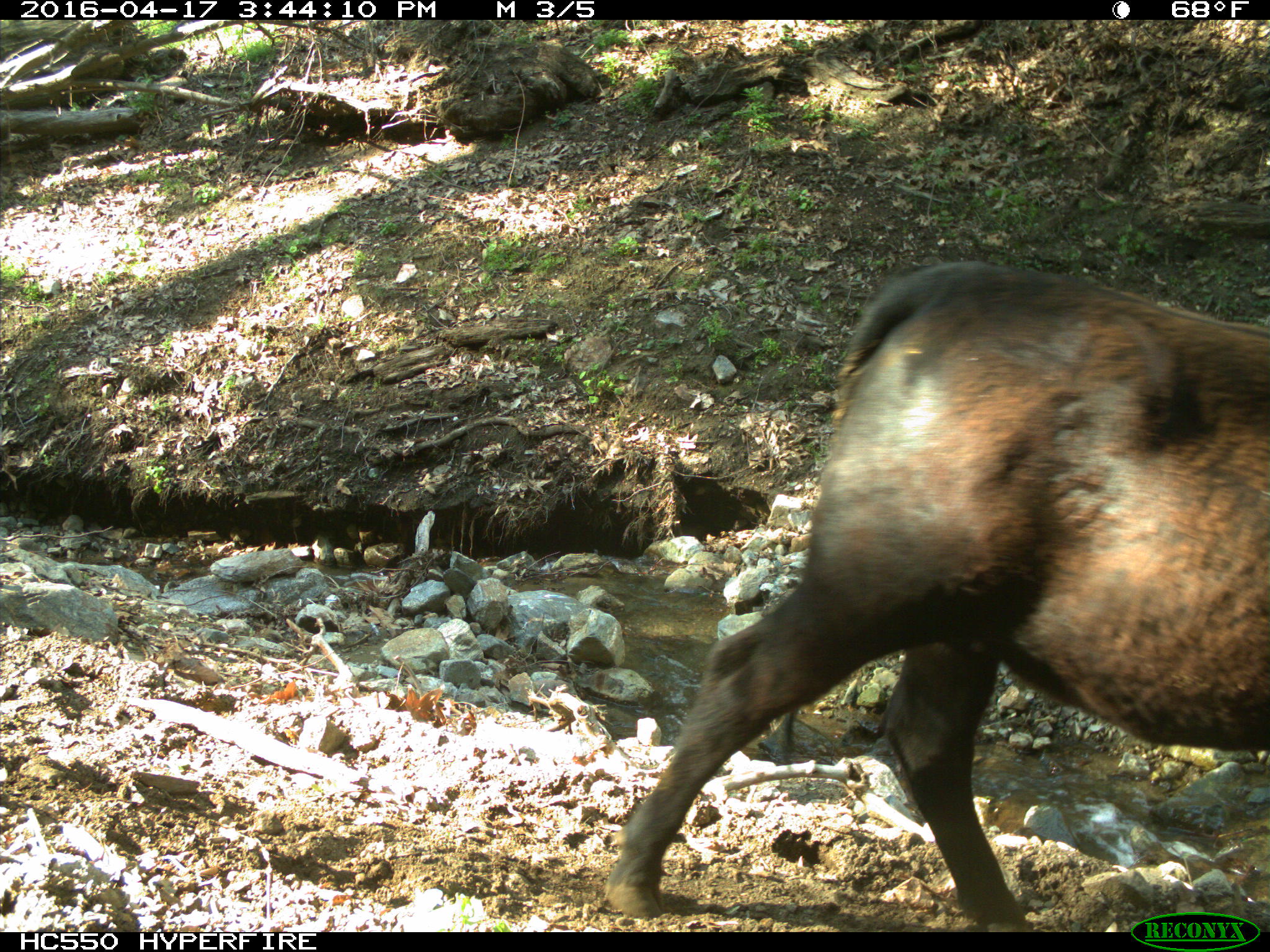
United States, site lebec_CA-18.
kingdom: Animalia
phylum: Chordata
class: Mammalia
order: Artiodactyla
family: Bovidae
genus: Bos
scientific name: Bos taurus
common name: domestic cow